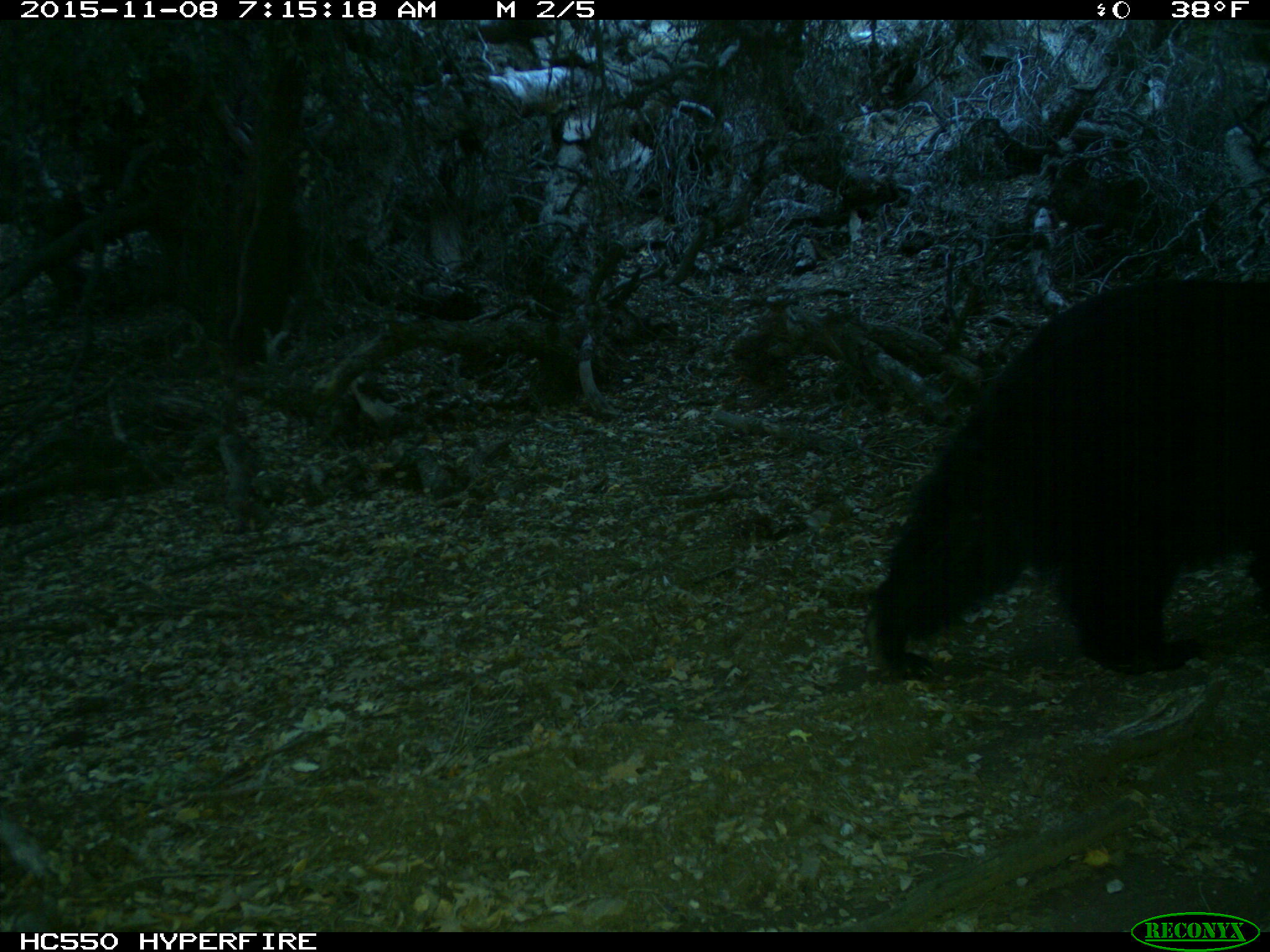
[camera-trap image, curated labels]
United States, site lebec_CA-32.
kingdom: Animalia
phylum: Chordata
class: Mammalia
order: Carnivora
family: Ursidae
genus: Ursus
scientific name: Ursus americanus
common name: american black bear